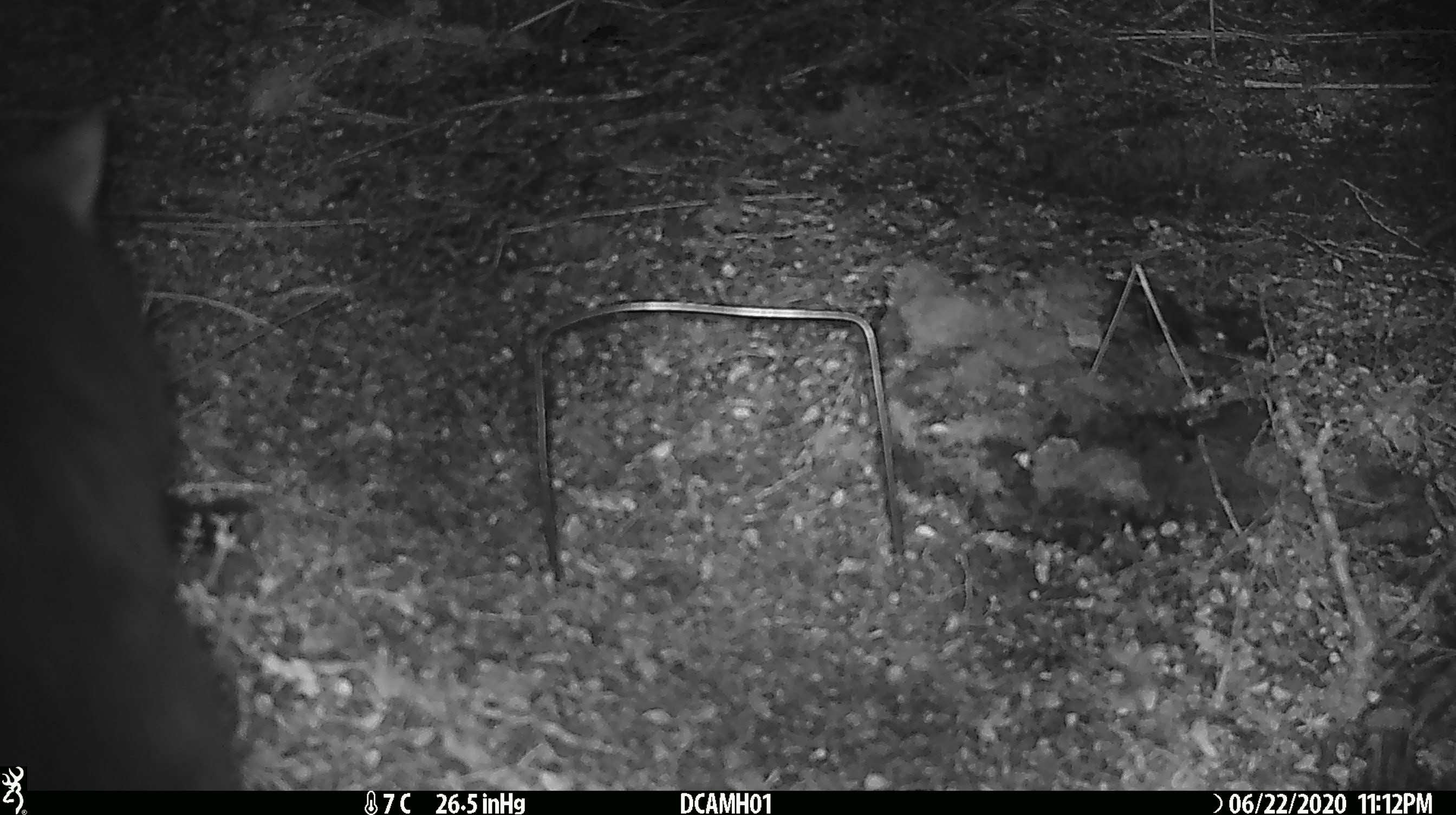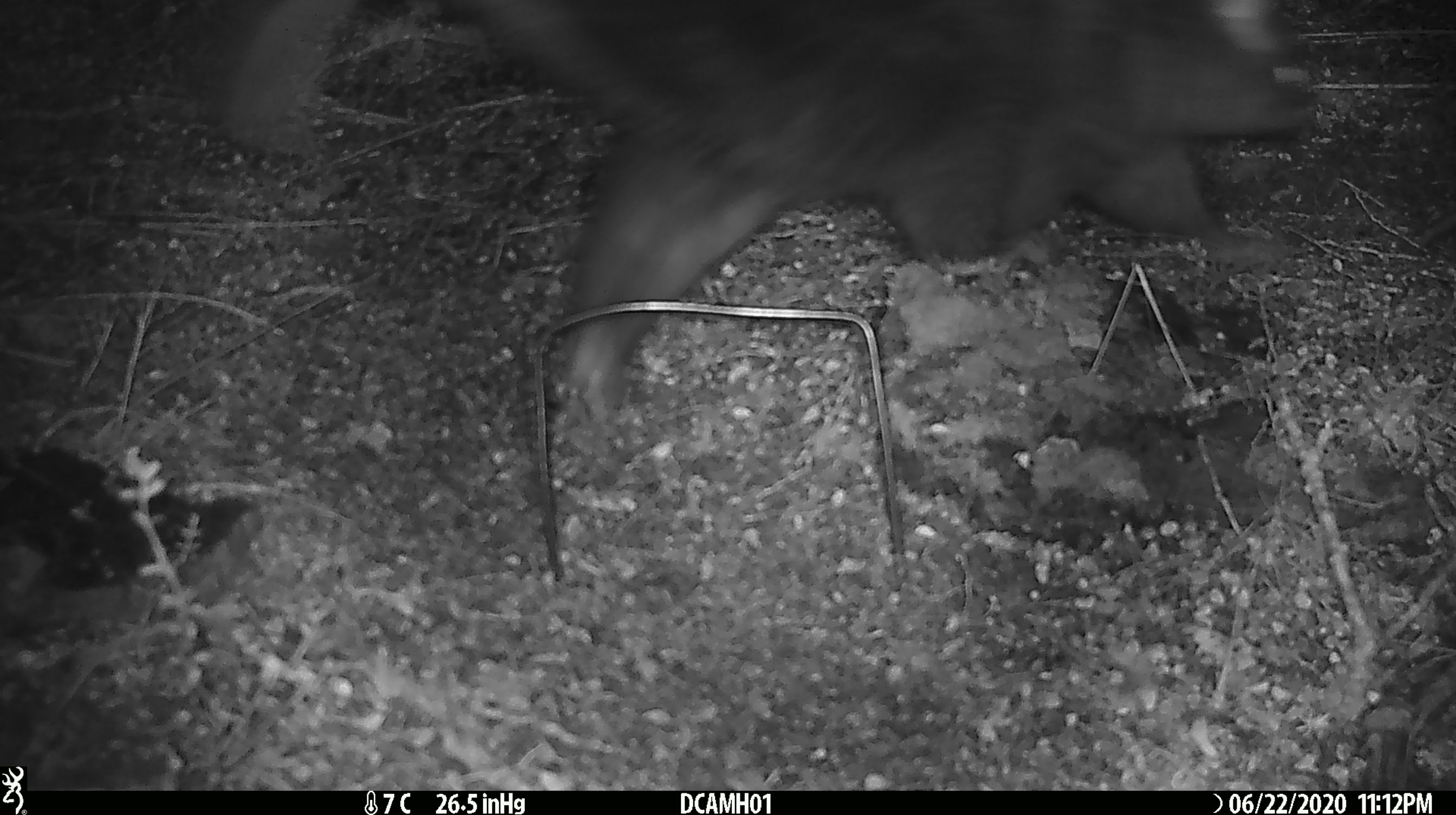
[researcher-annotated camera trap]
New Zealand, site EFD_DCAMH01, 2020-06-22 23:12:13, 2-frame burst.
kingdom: Animalia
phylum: Chordata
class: Mammalia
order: Diprotodontia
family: Phalangeridae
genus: Trichosurus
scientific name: Trichosurus vulpecula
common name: common brushtail possum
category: possum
Possum (common brushtail possum) (Trichosurus vulpecula).